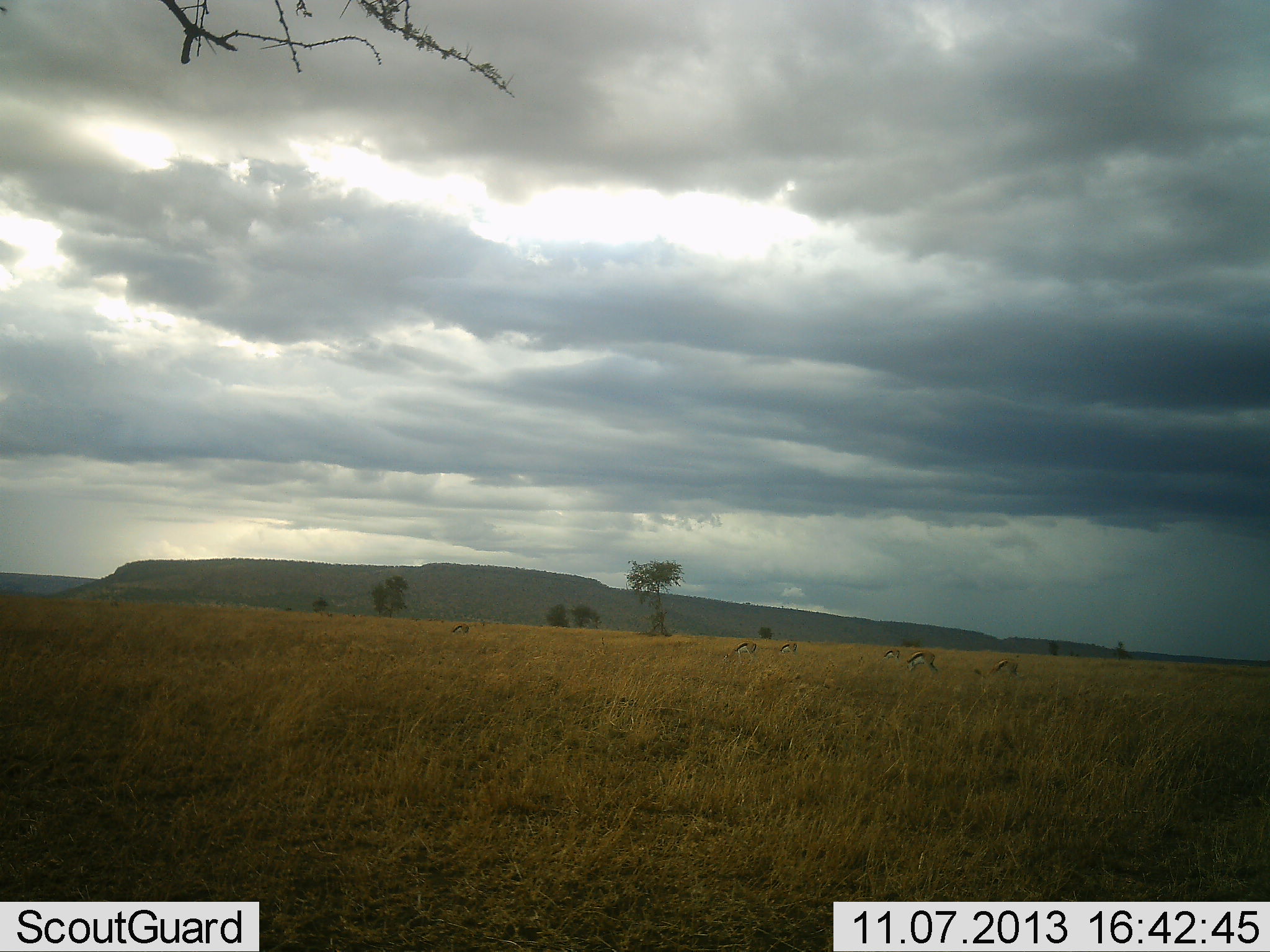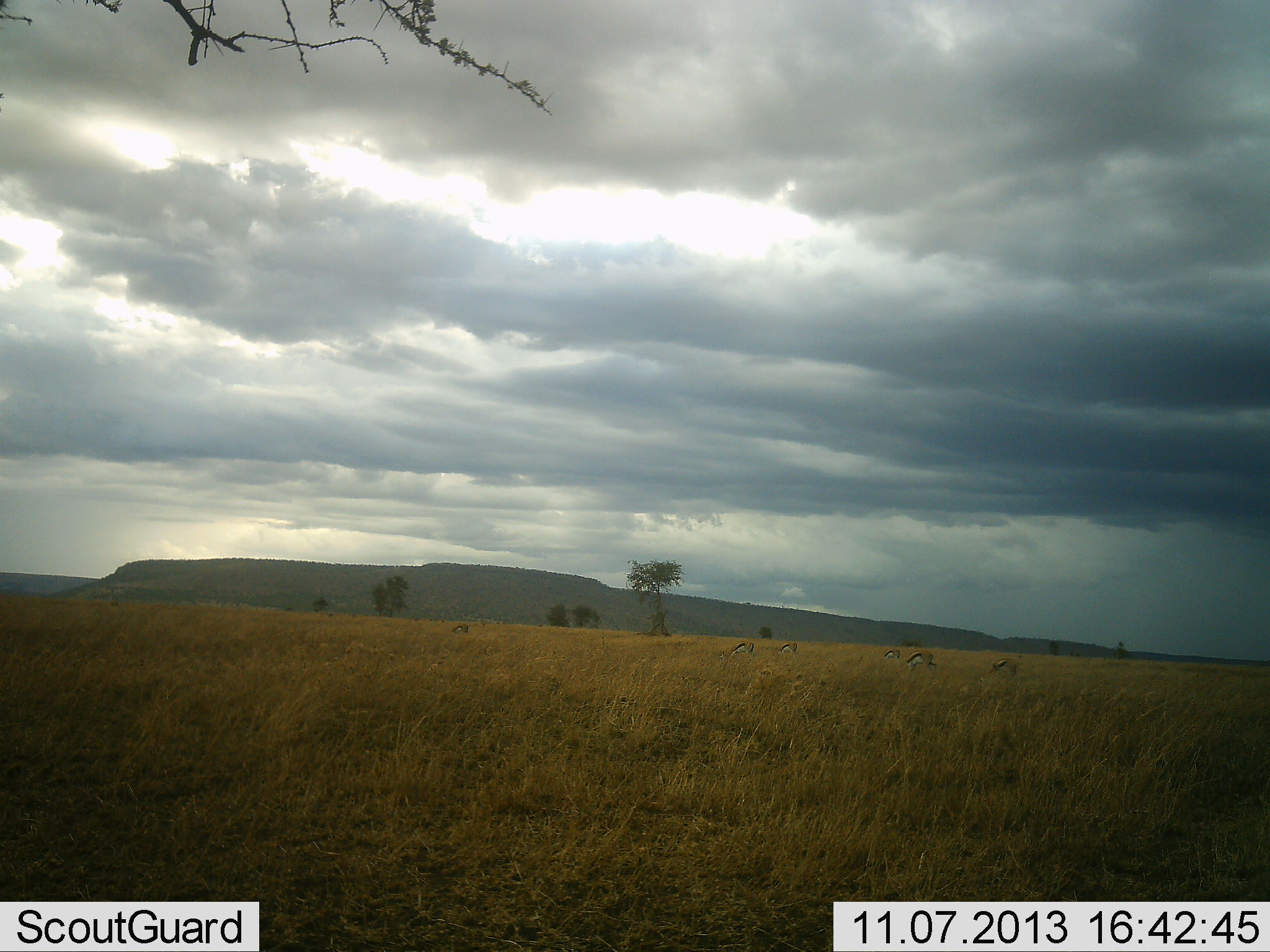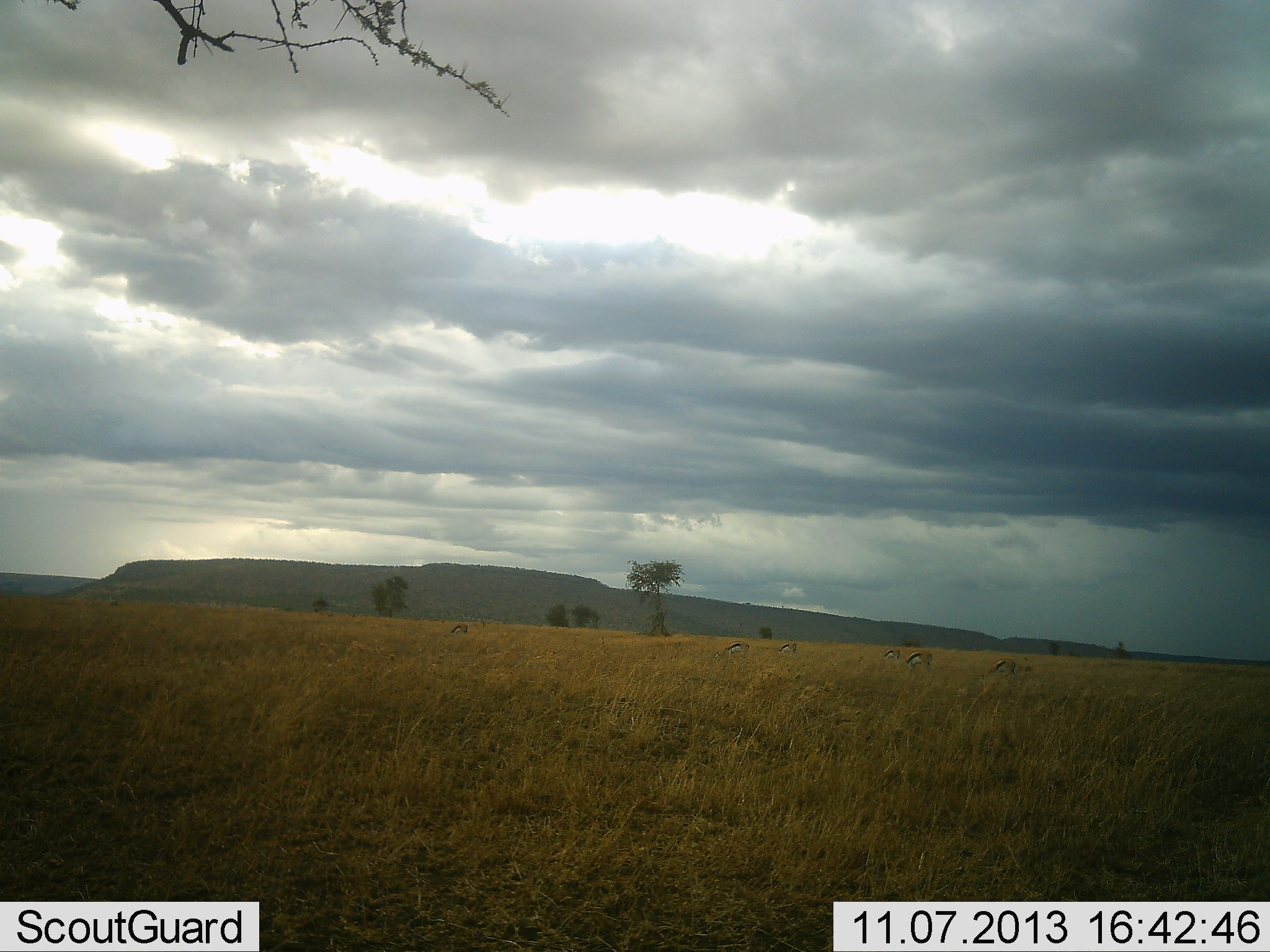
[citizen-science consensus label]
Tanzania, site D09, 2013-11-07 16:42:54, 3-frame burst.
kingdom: Animalia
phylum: Chordata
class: Mammalia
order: Artiodactyla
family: Bovidae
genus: Eudorcas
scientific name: Eudorcas thomsonii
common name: thomson's gazelle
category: gazellethomsons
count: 6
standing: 10%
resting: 0%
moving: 0%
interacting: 0%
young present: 0%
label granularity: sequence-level